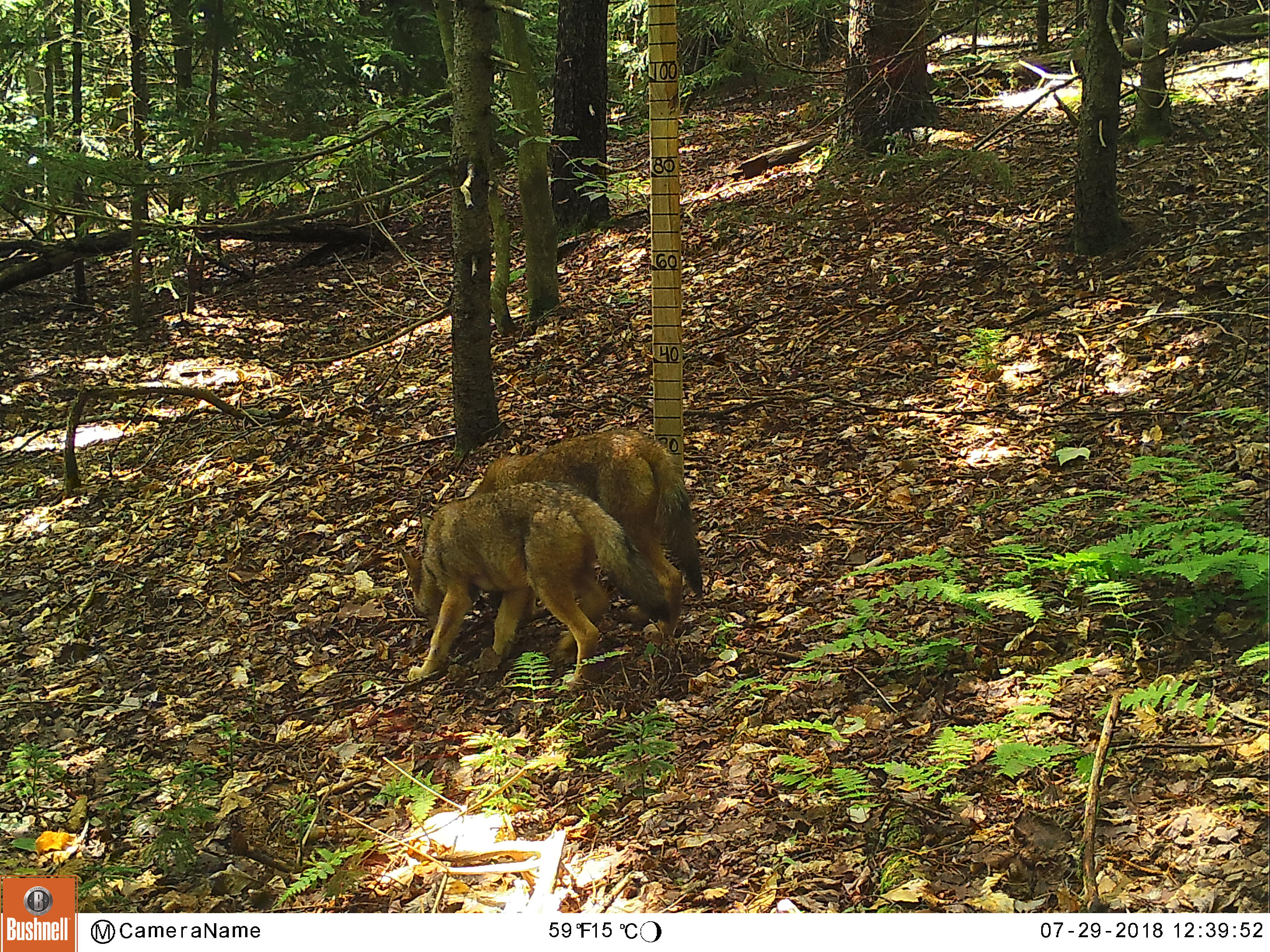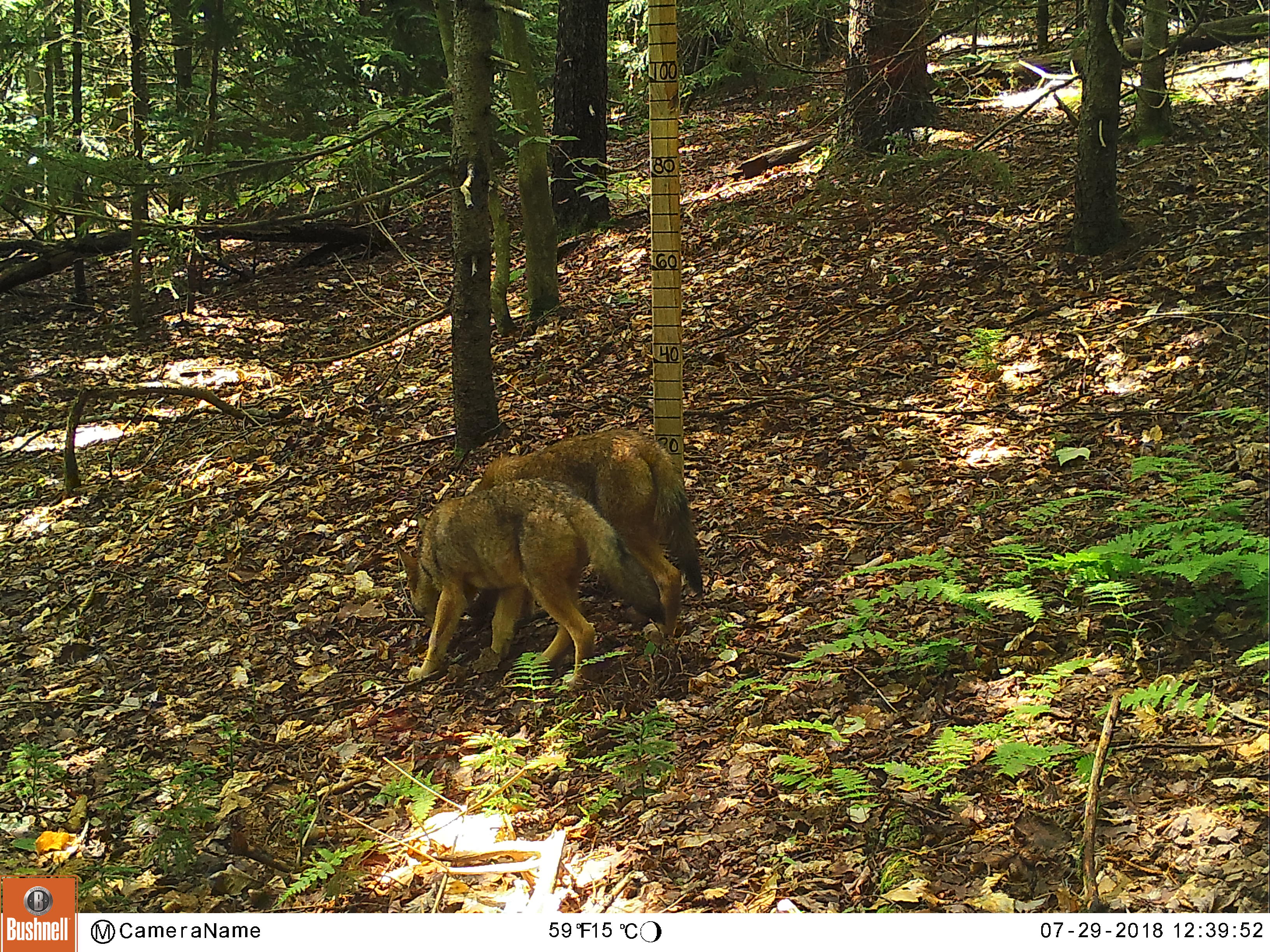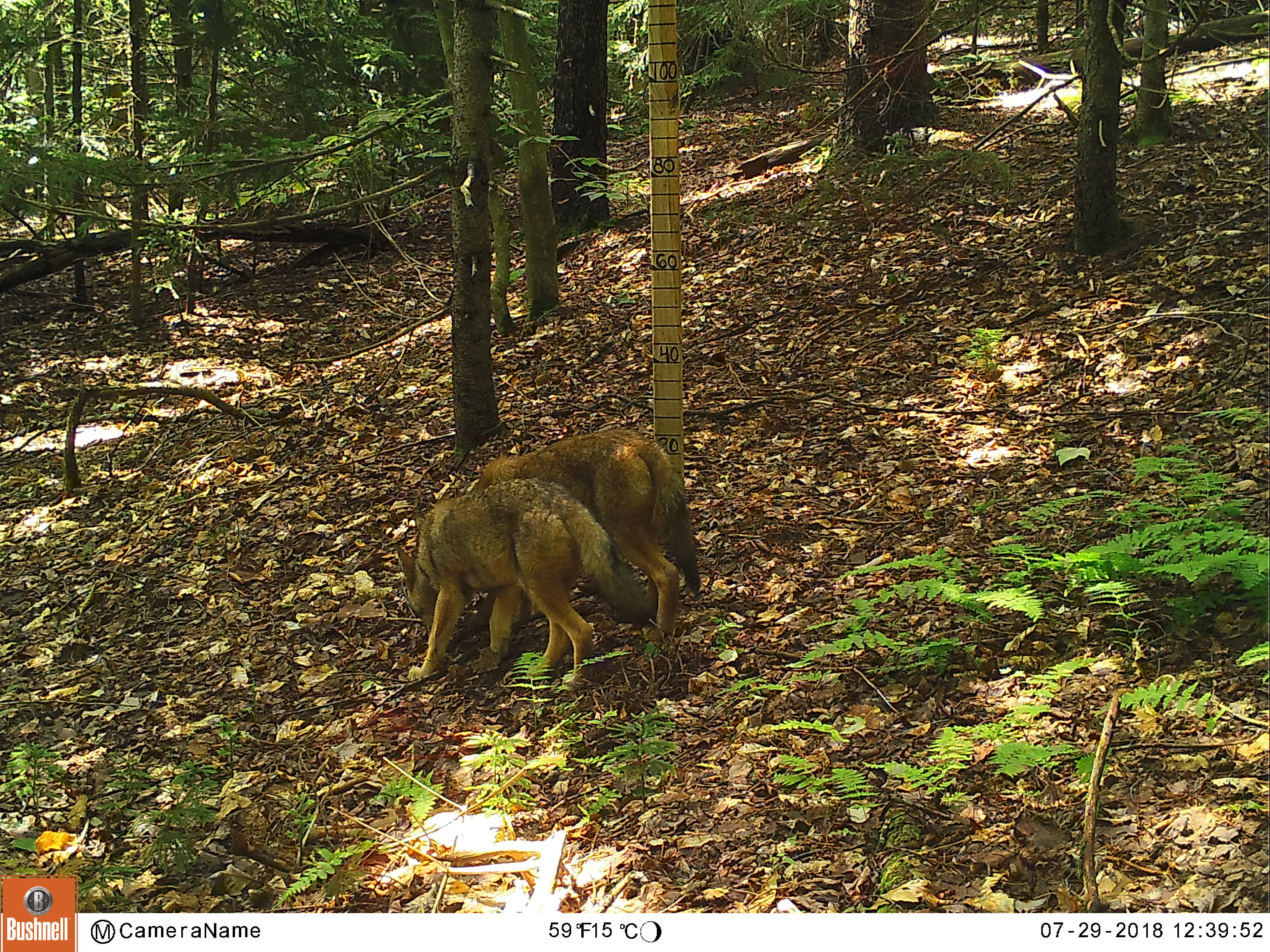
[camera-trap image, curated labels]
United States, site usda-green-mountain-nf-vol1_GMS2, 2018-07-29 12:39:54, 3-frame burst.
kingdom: Animalia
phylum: Chordata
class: Mammalia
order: Carnivora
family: Canidae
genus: Canis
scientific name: Canis latrans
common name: coyote